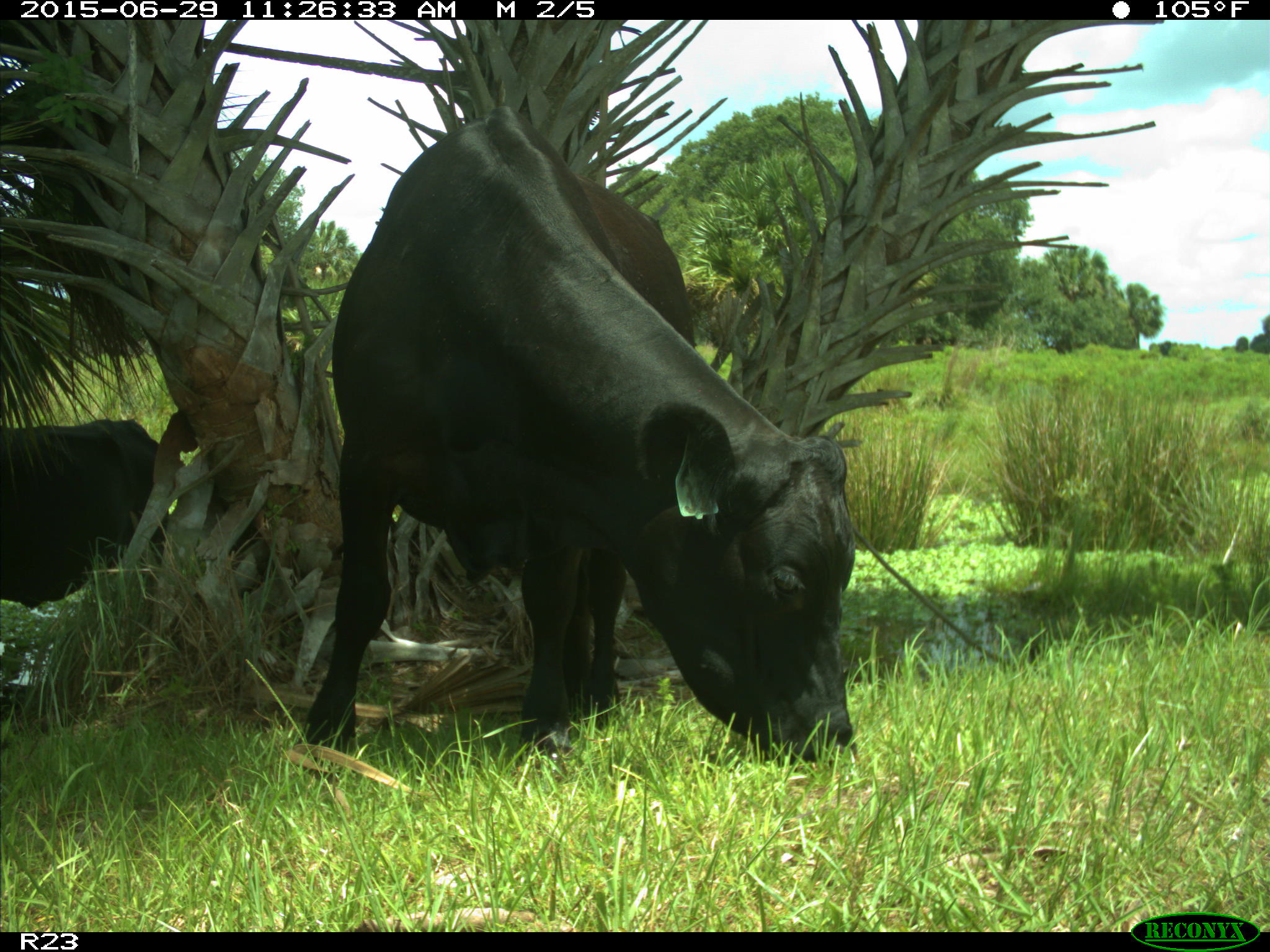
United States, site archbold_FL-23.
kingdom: Animalia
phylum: Chordata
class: Mammalia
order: Artiodactyla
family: Bovidae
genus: Bos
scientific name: Bos taurus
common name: domestic cow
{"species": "Bos taurus (domestic cow)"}